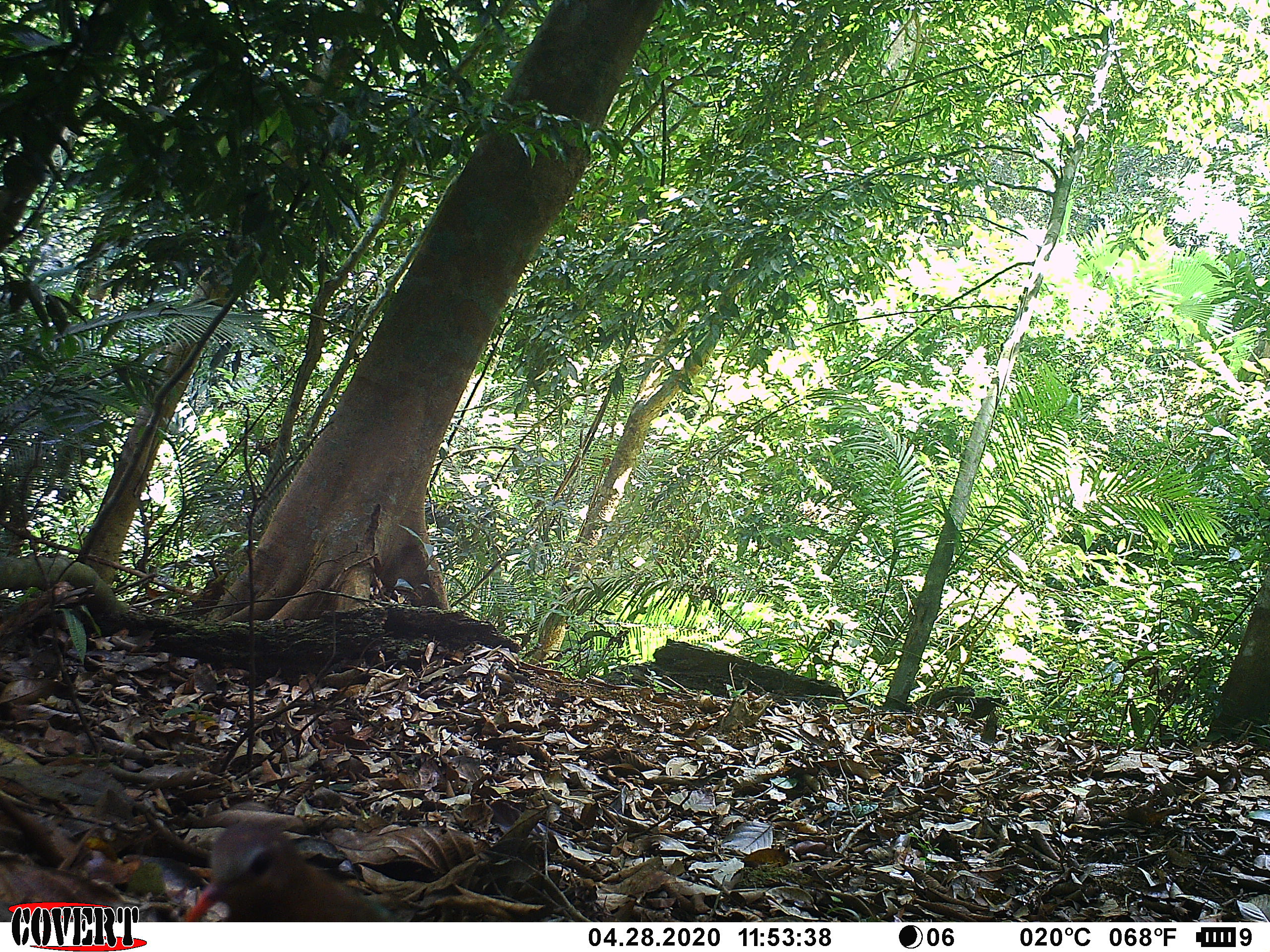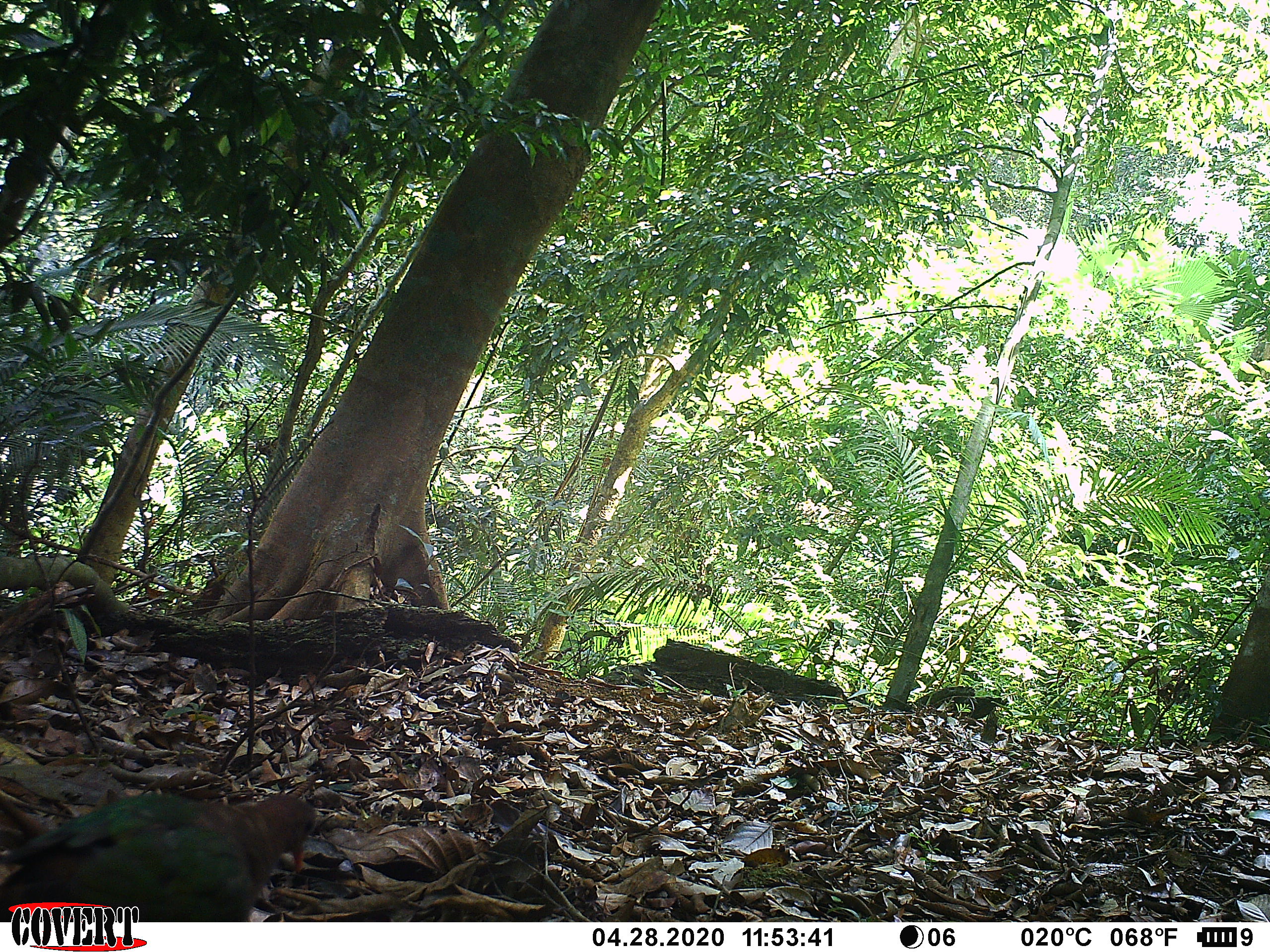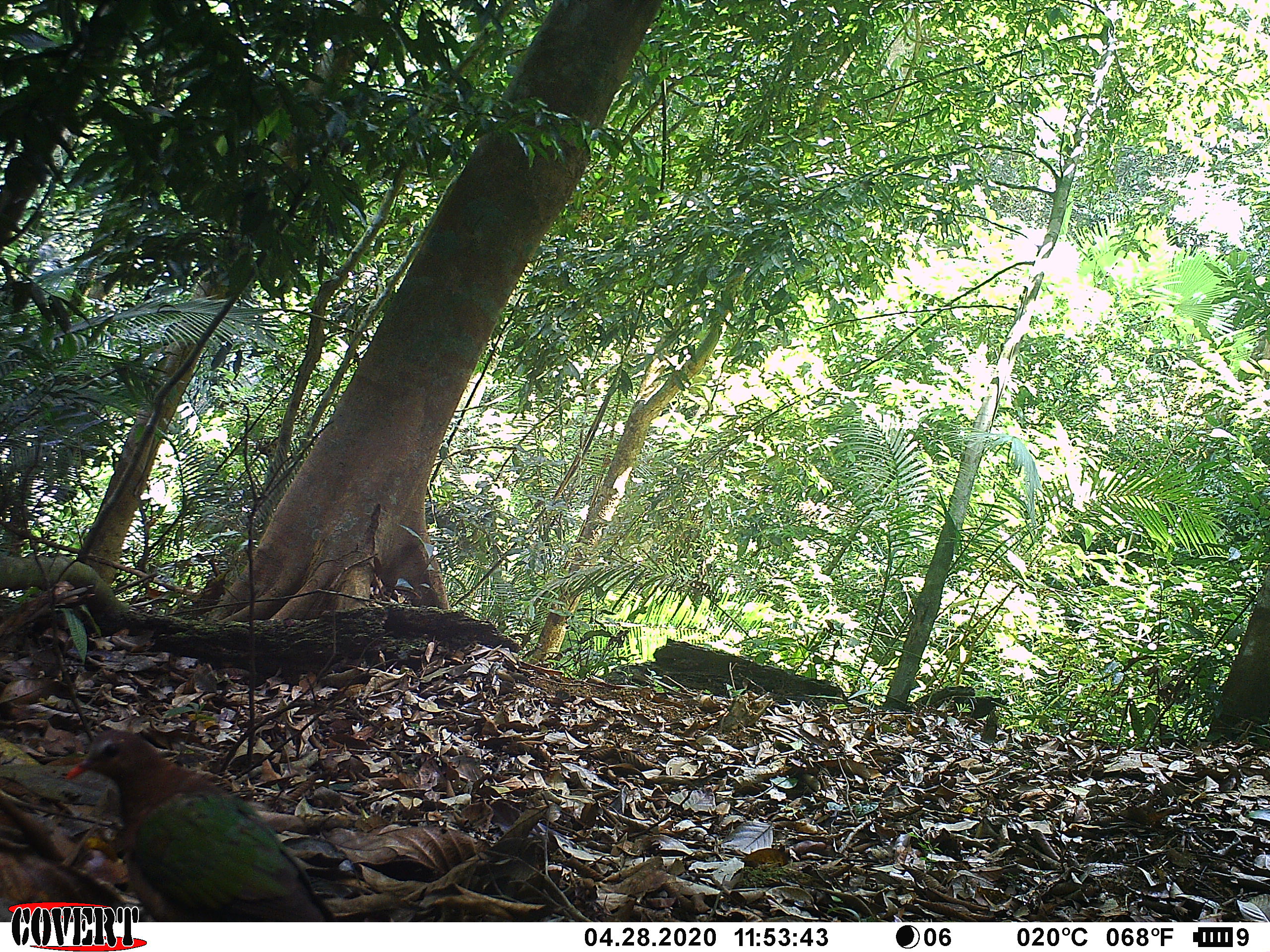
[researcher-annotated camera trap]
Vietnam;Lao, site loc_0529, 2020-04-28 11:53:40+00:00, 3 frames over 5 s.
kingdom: Animalia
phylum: Chordata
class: Aves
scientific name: Aves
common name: bird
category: unidentified bird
Unidentified bird (bird) (Aves). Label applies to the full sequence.